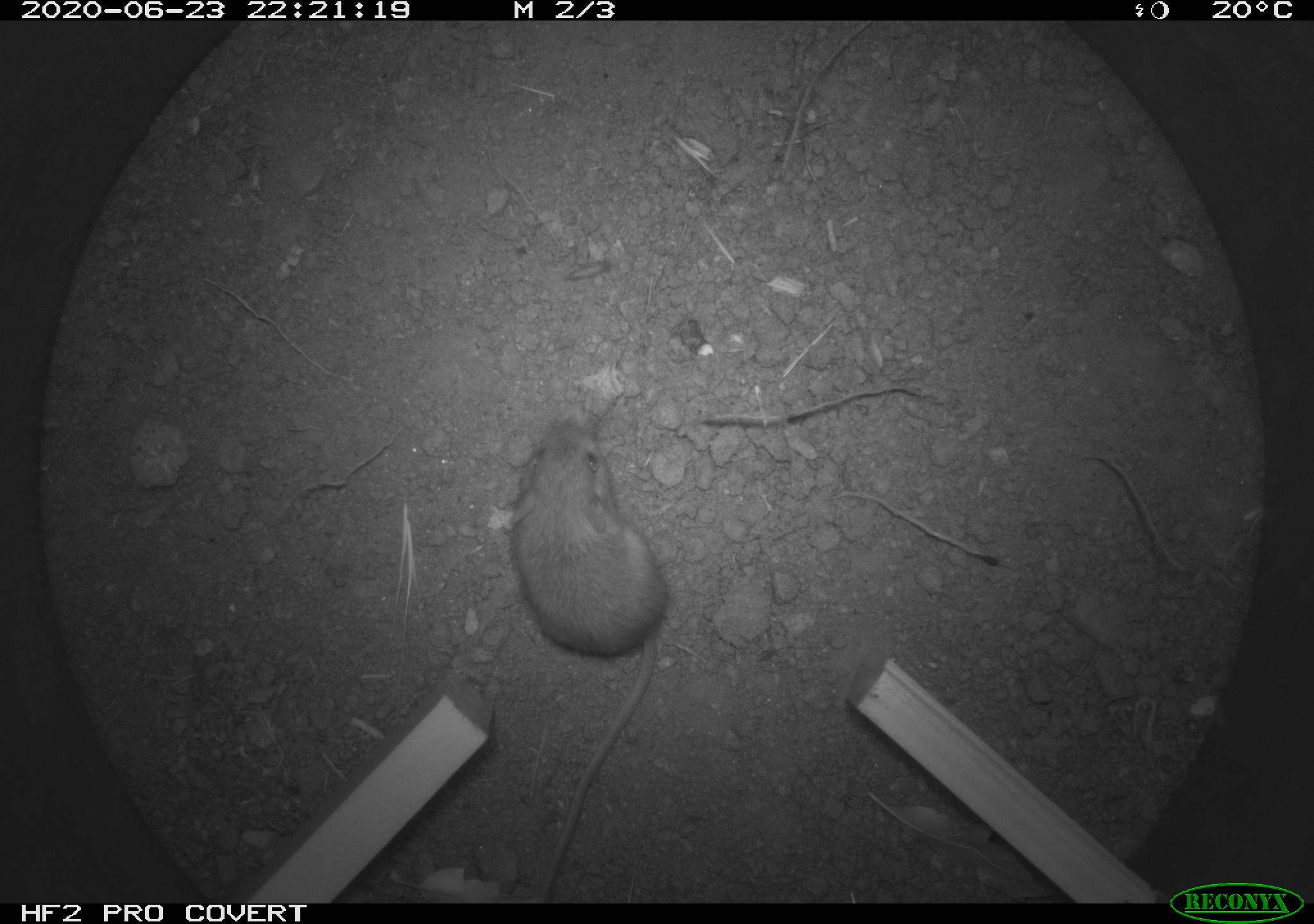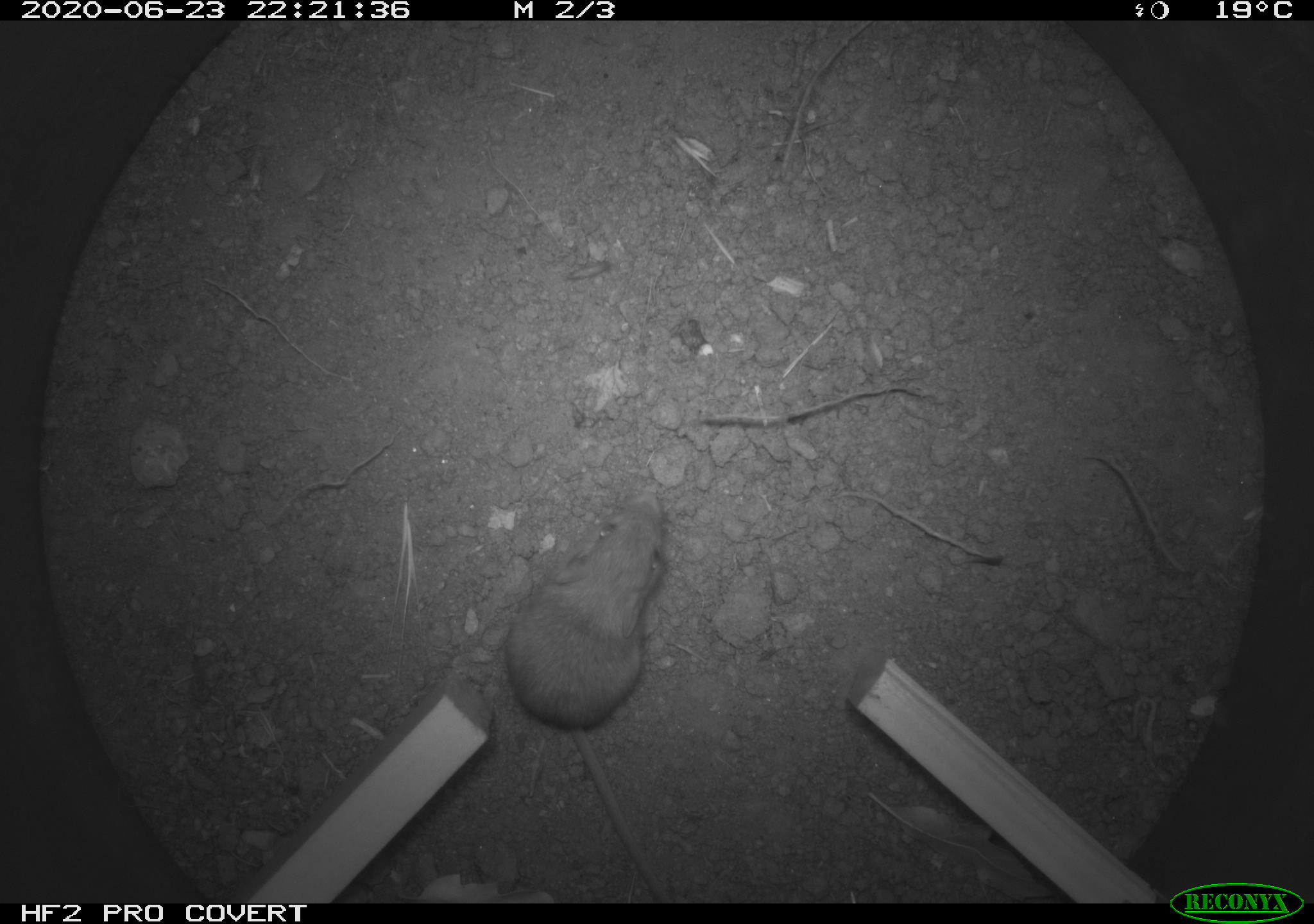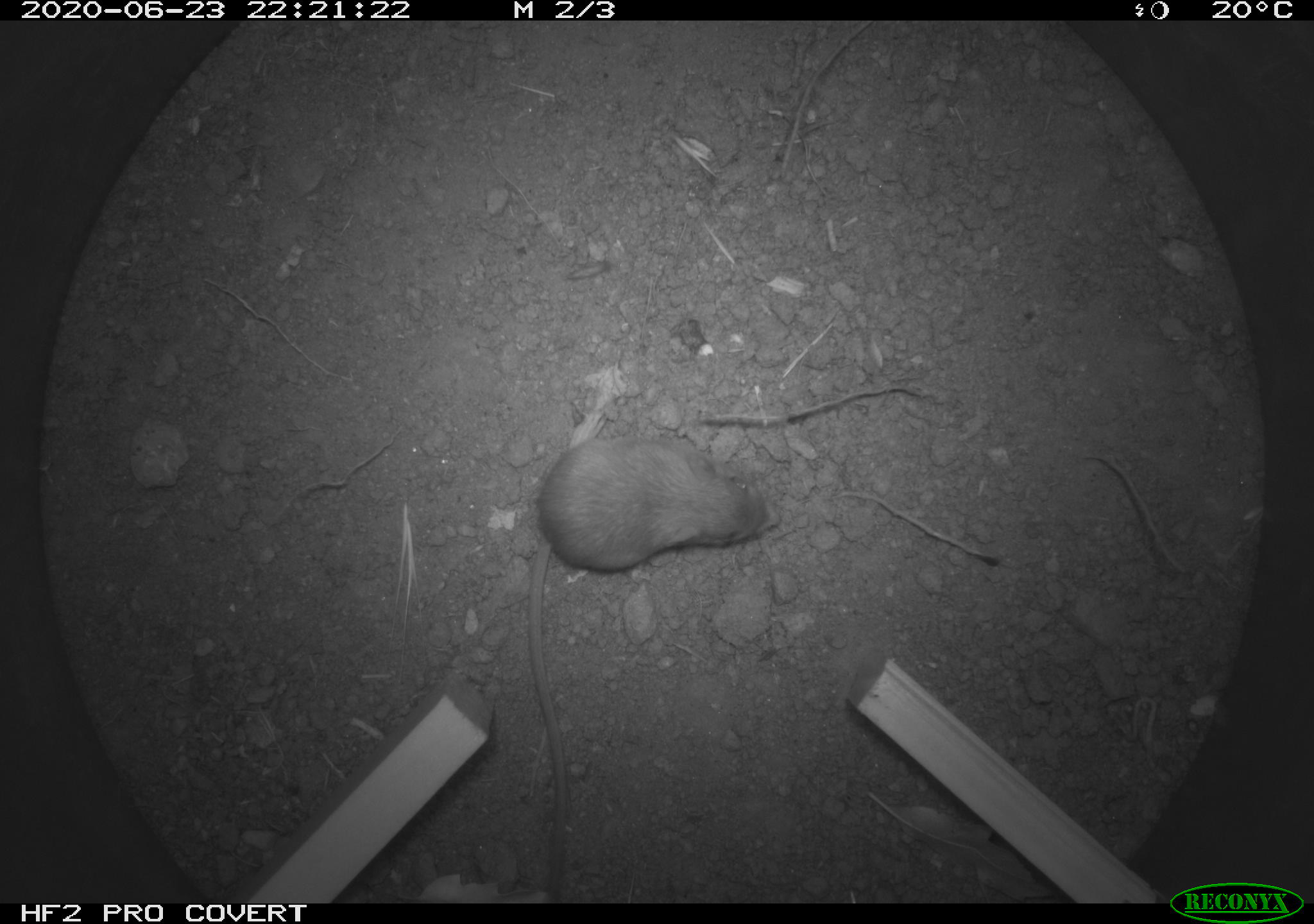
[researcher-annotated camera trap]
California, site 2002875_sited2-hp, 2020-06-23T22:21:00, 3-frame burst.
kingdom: Animalia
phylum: Chordata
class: Mammalia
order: Rodentia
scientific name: Rodentia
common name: rodent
Rodent (Rodentia).